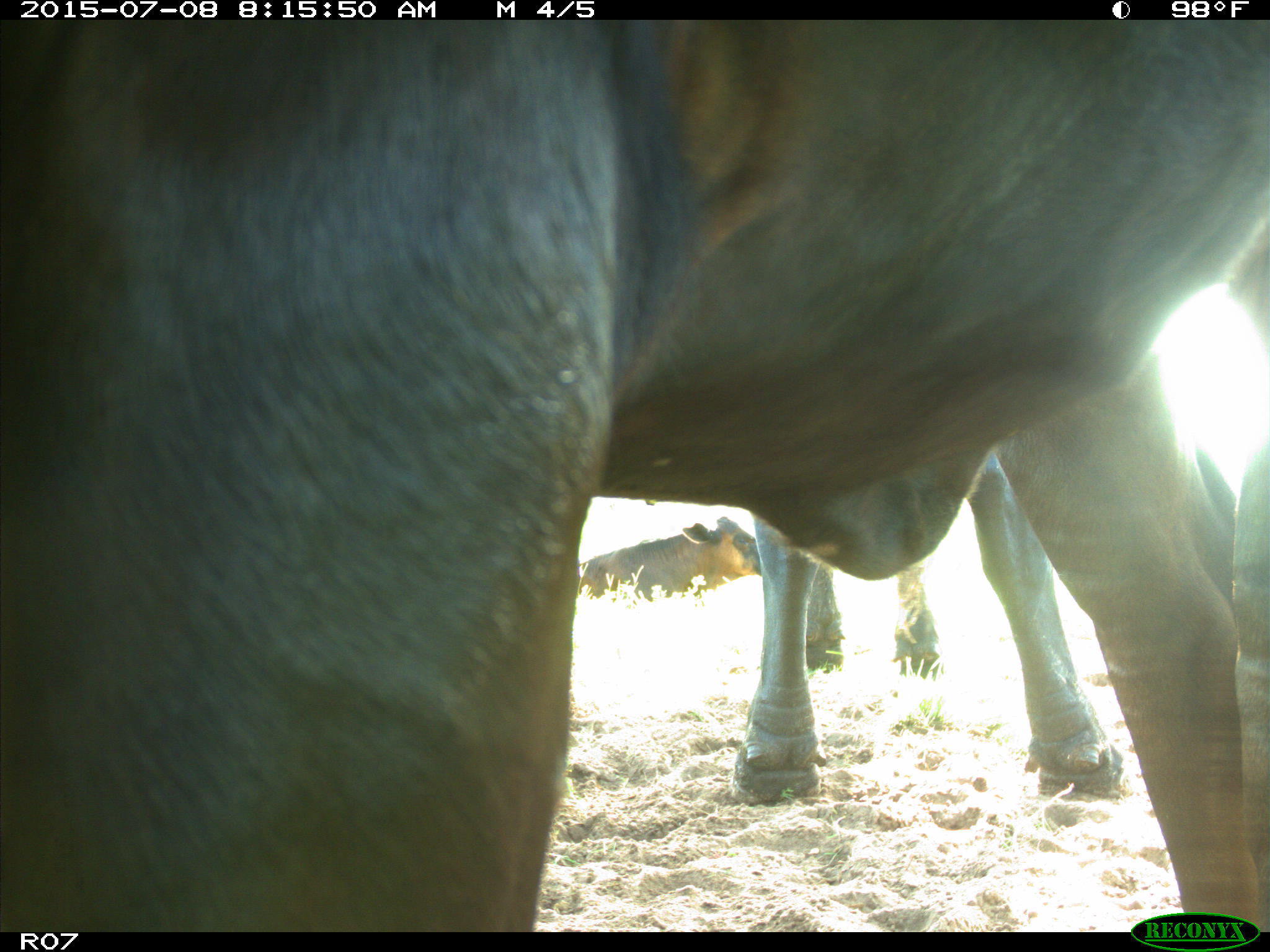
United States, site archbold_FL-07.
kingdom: Animalia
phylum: Chordata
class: Mammalia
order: Artiodactyla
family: Bovidae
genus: Bos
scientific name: Bos taurus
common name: domestic cow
Bos taurus (domestic cow).